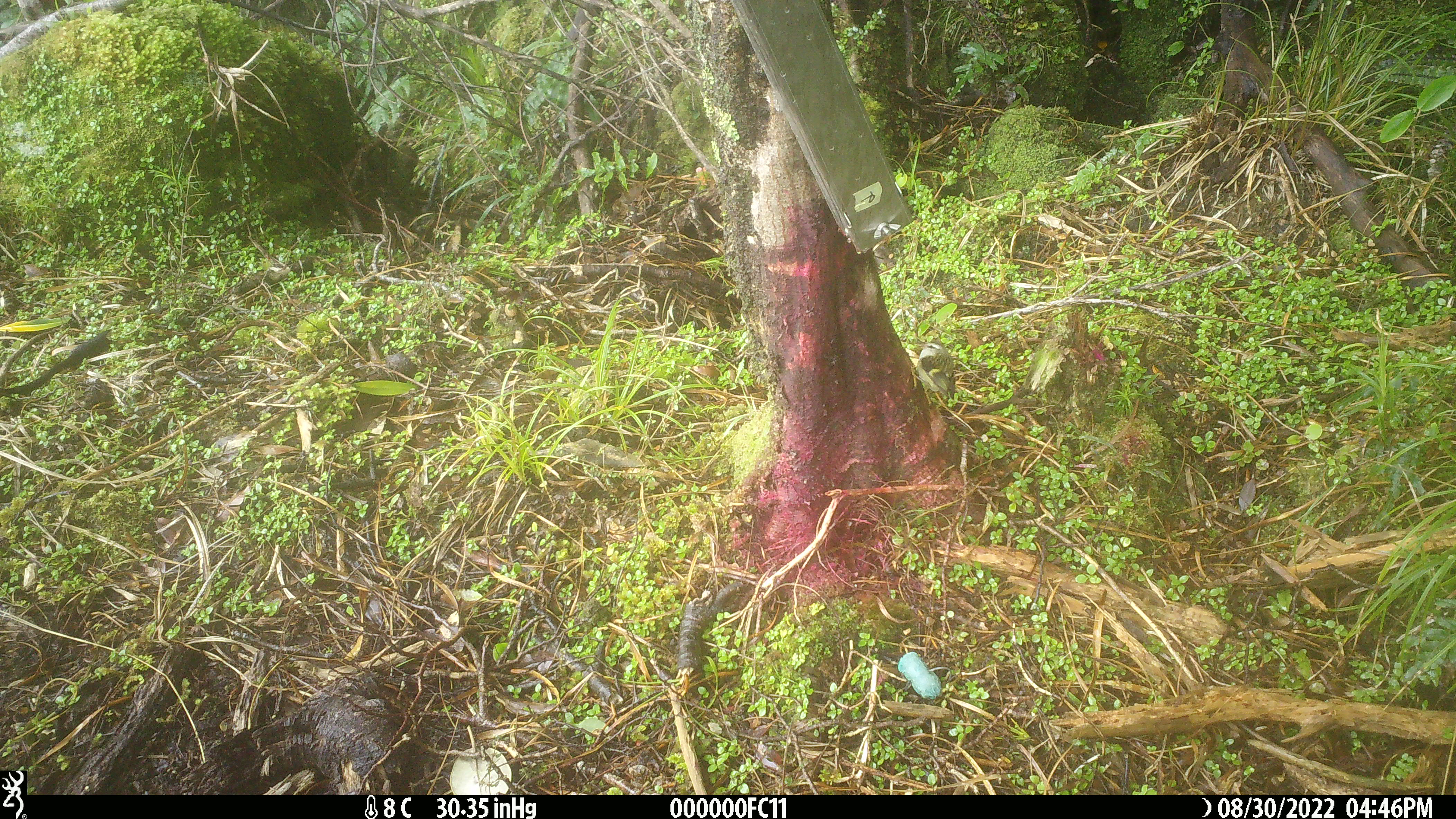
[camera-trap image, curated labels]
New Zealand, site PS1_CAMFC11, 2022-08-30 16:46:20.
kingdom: Animalia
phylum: Chordata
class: Aves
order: Passeriformes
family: Acanthisittidae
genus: Acanthisitta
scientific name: Acanthisitta chloris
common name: rifleman